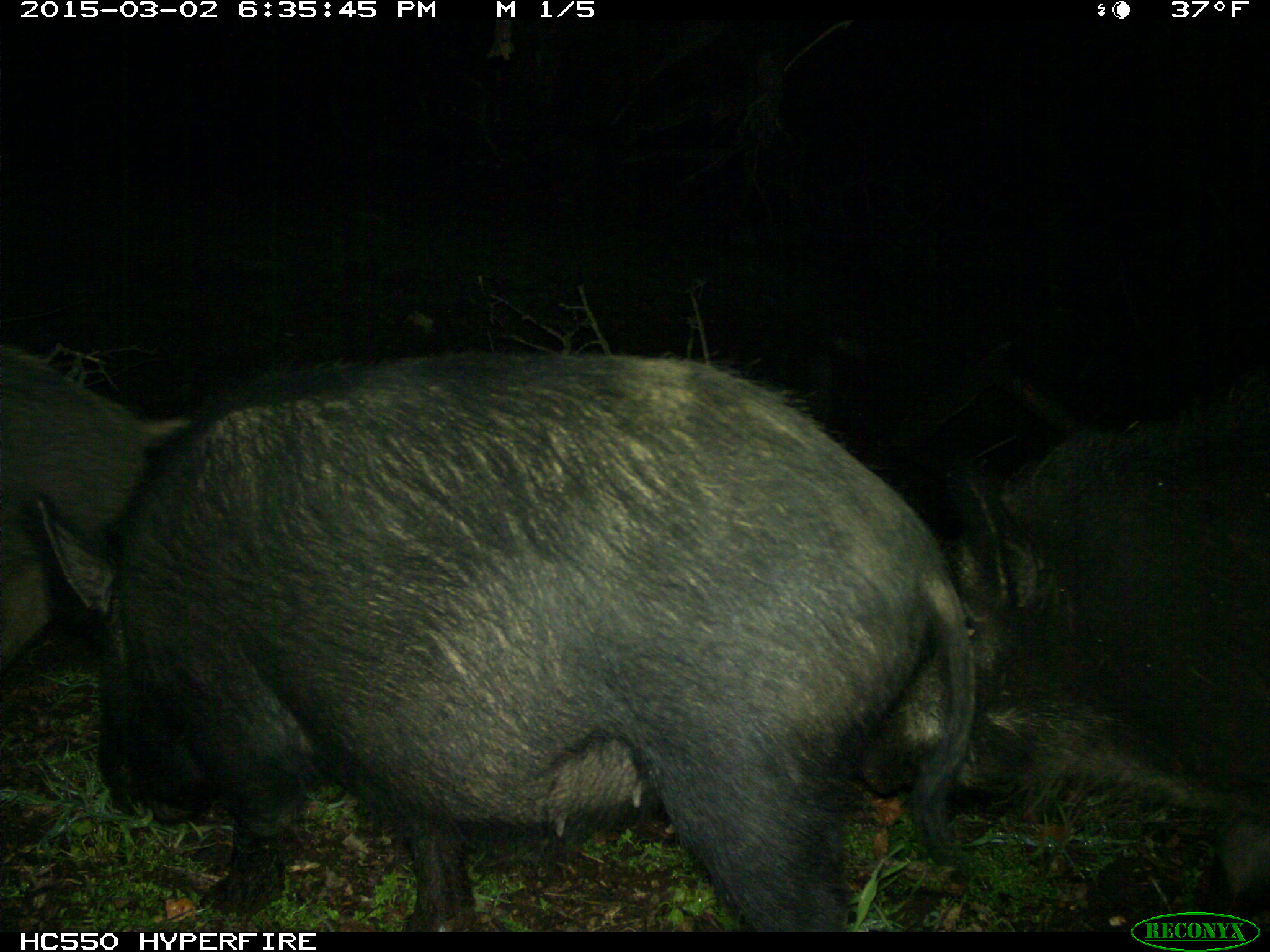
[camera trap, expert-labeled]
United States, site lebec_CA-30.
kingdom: Animalia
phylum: Chordata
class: Mammalia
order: Artiodactyla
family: Suidae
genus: Sus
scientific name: Sus scrofa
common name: wild boar